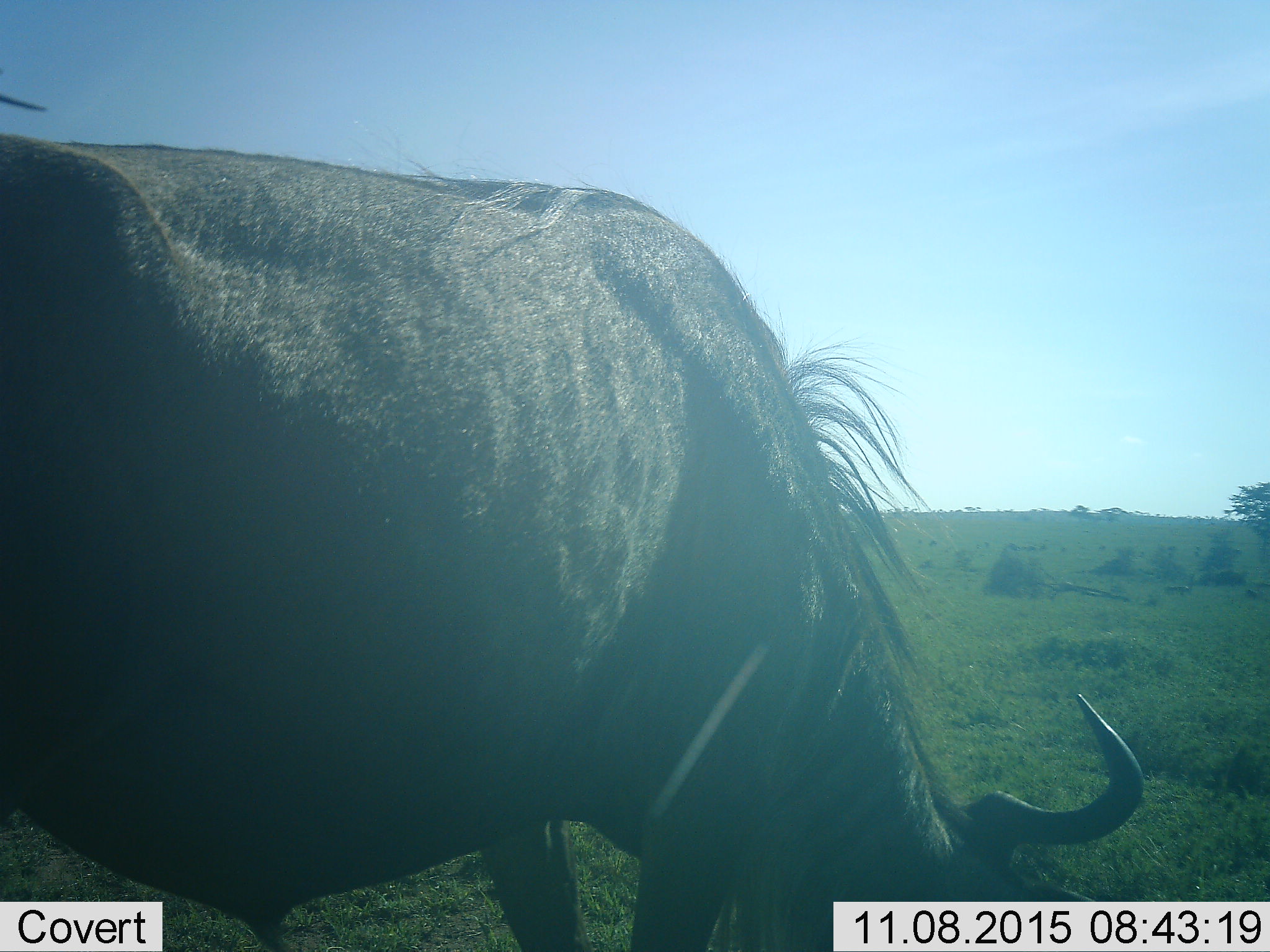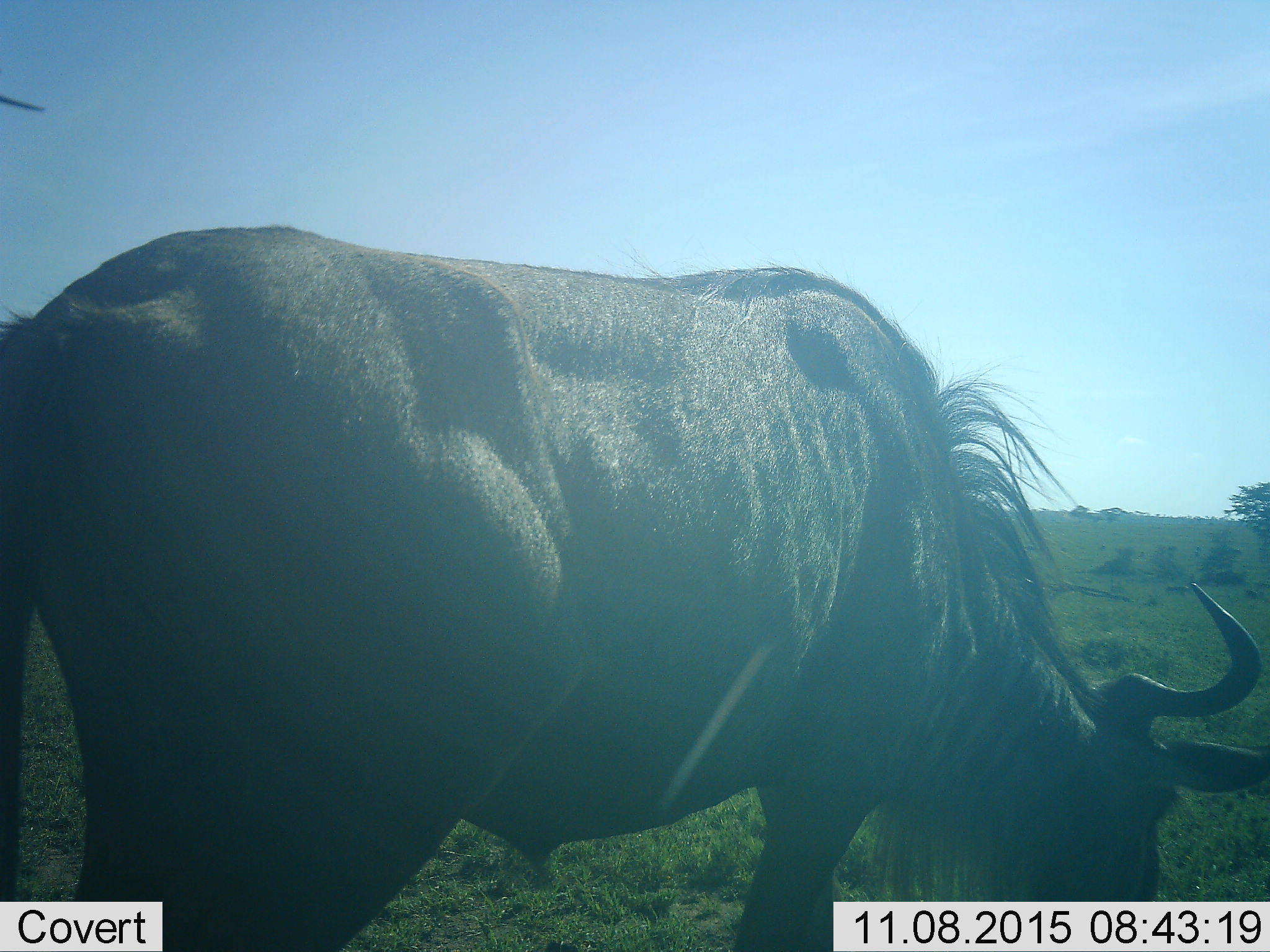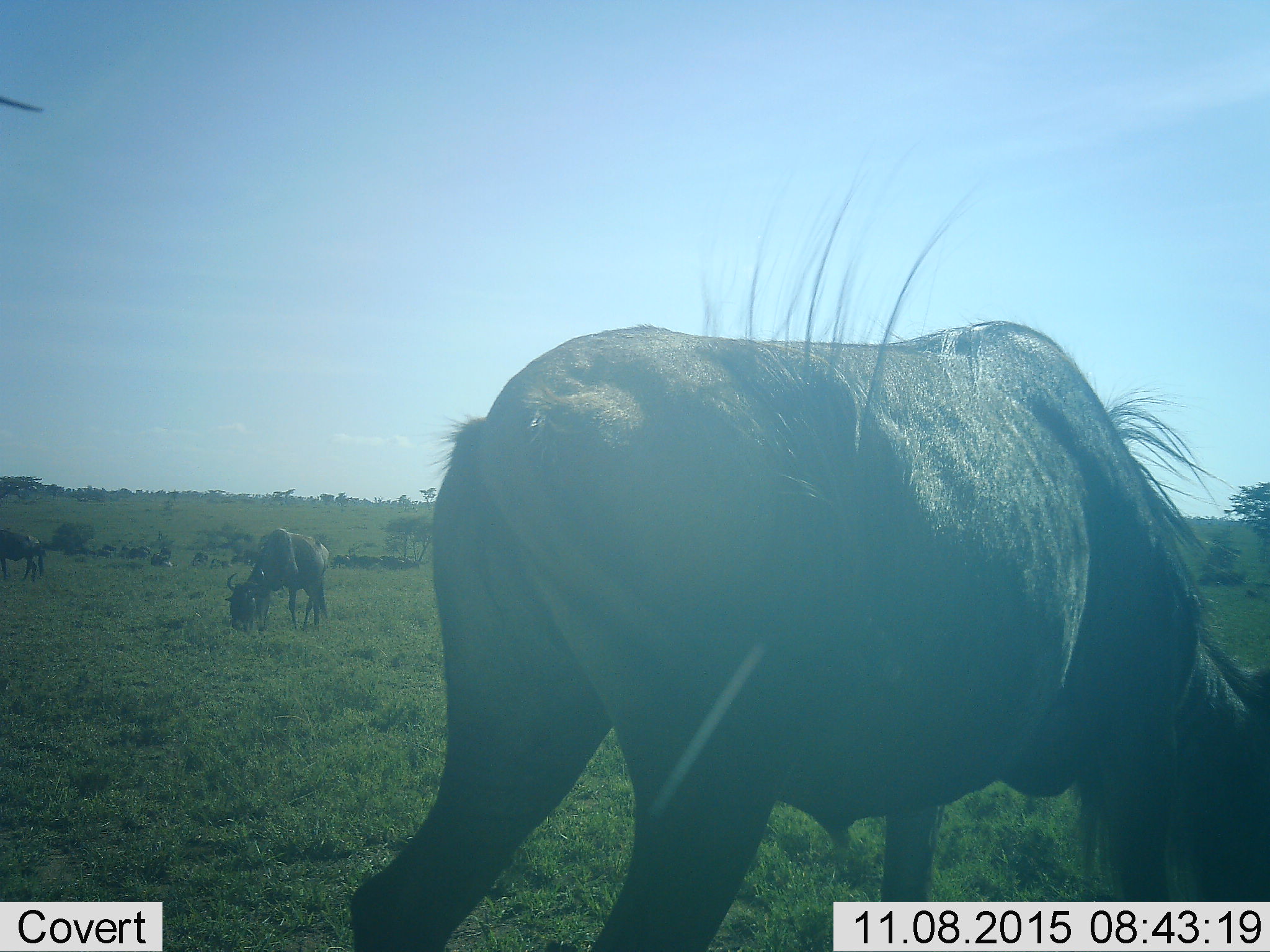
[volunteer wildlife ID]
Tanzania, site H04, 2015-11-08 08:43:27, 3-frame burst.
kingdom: Animalia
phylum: Chordata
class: Mammalia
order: Artiodactyla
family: Bovidae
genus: Connochaetes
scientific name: Connochaetes taurinus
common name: blue wildebeest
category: wildebeest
Wildebeest (blue wildebeest) (Connochaetes taurinus), count 11-50. Behavior (volunteer vote fractions): standing 33%, resting 33%, moving 44%, interacting 0%. Young present (vote fraction): 0%. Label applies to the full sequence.